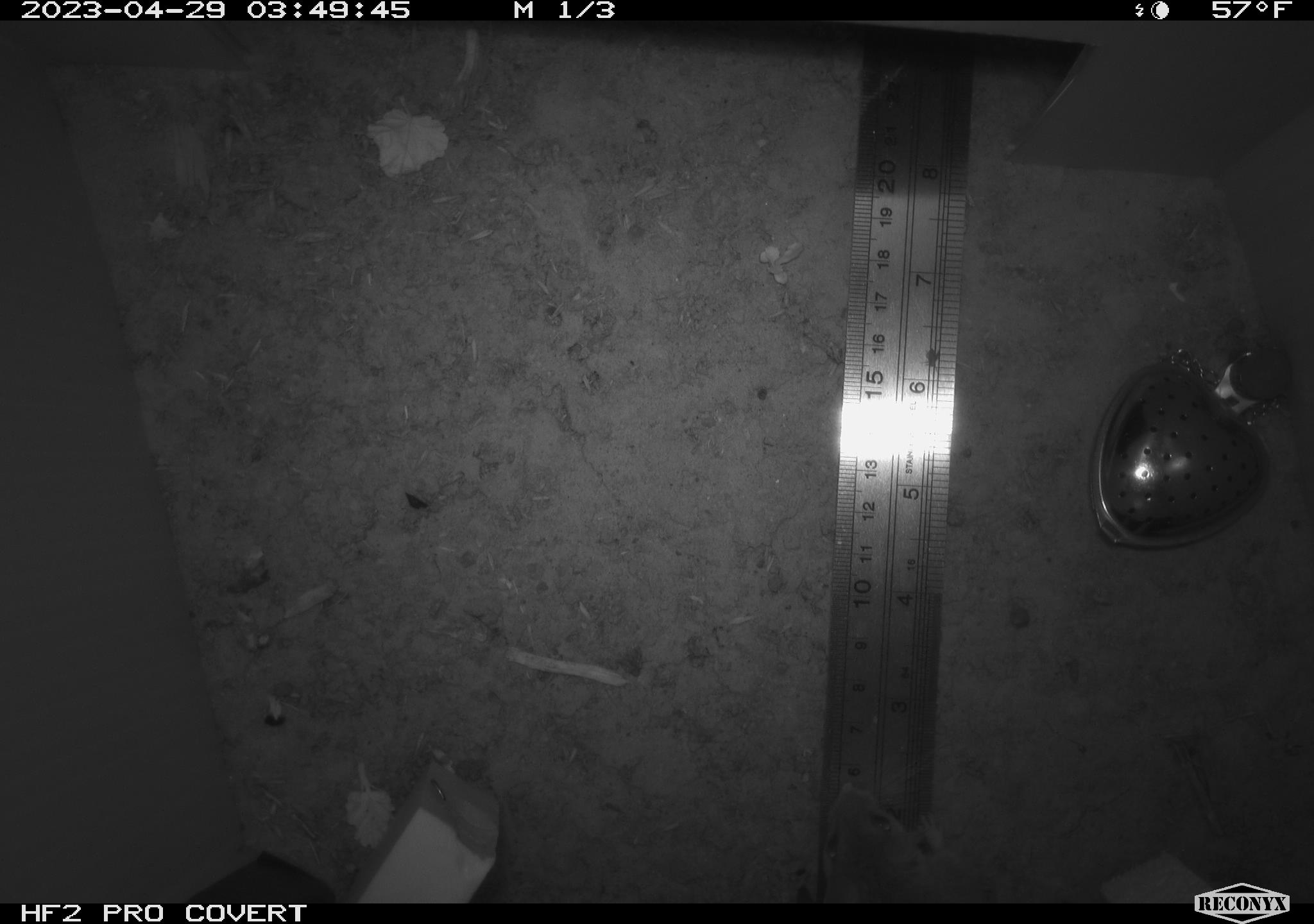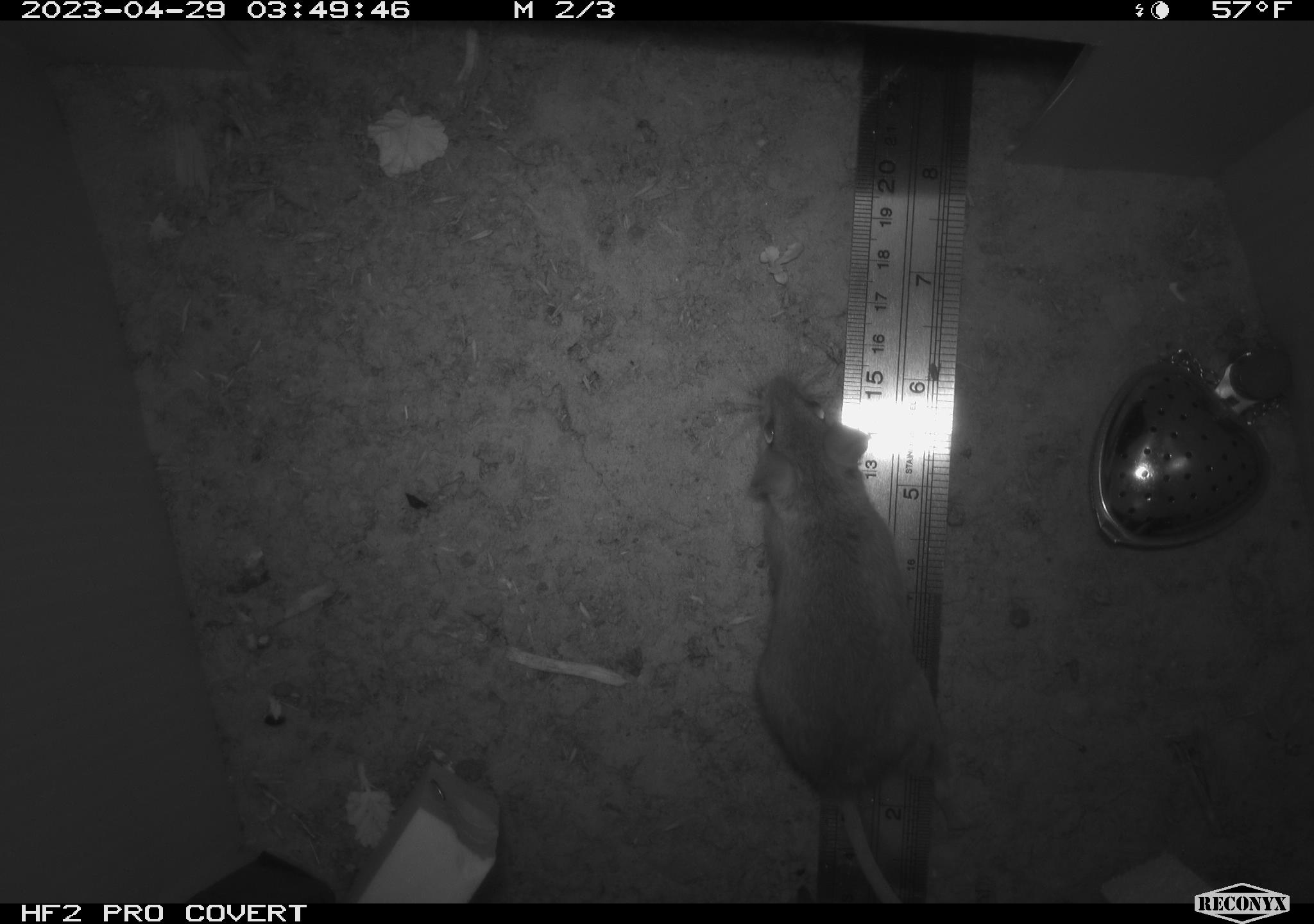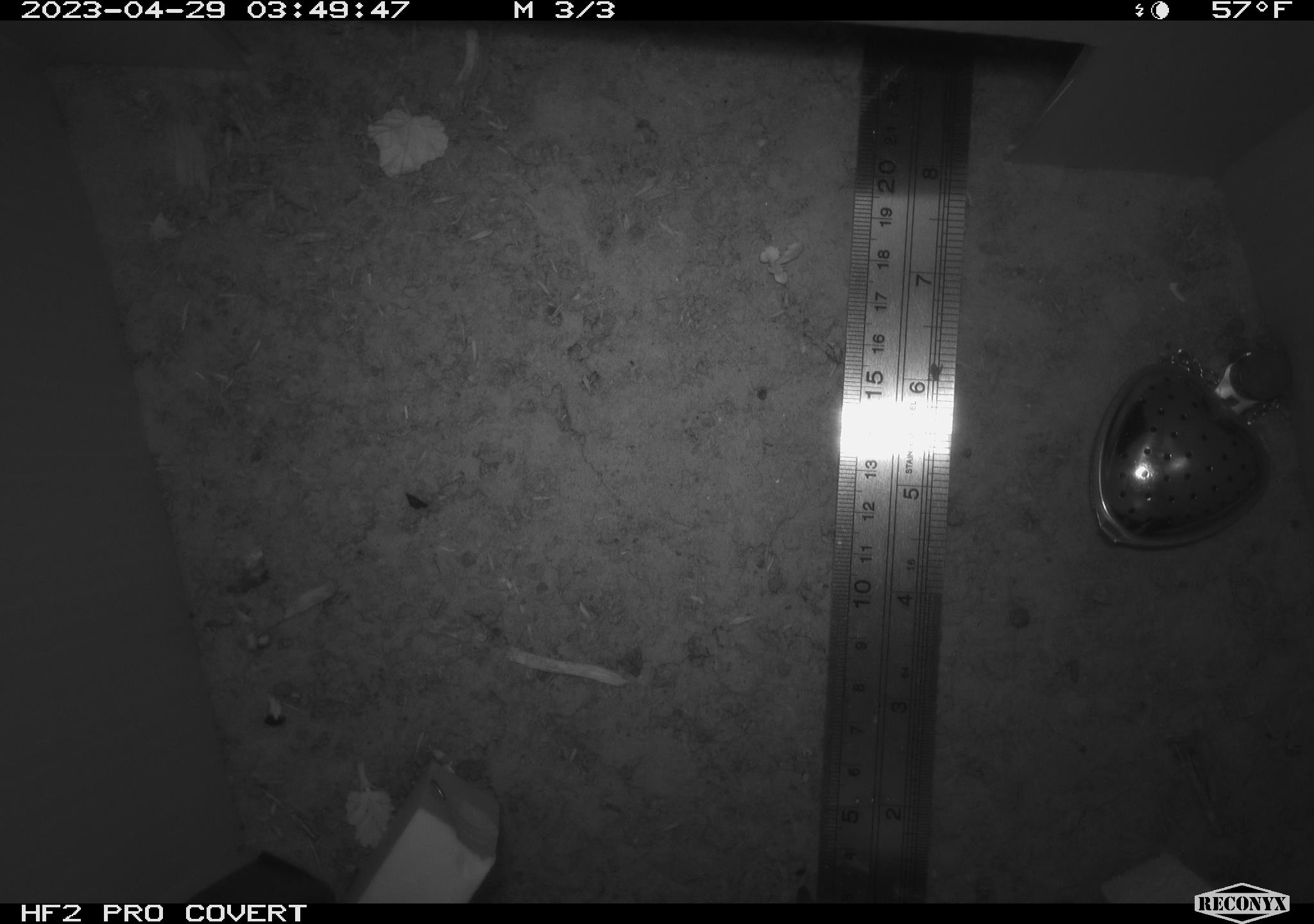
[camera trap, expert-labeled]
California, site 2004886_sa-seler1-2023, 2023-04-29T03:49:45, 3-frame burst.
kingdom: Animalia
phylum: Chordata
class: Mammalia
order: Rodentia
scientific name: Rodentia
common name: mouse species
Mouse species (Rodentia).